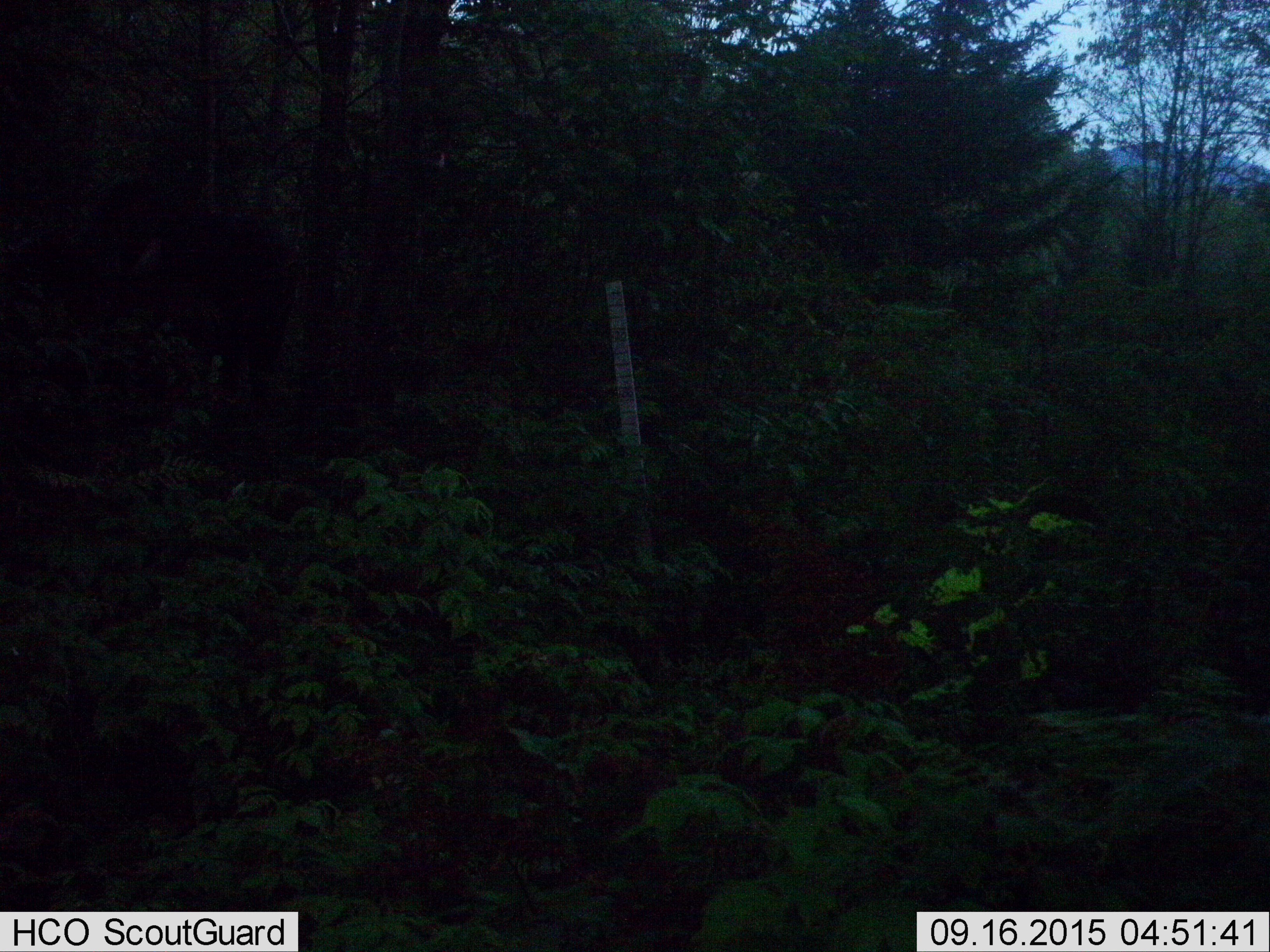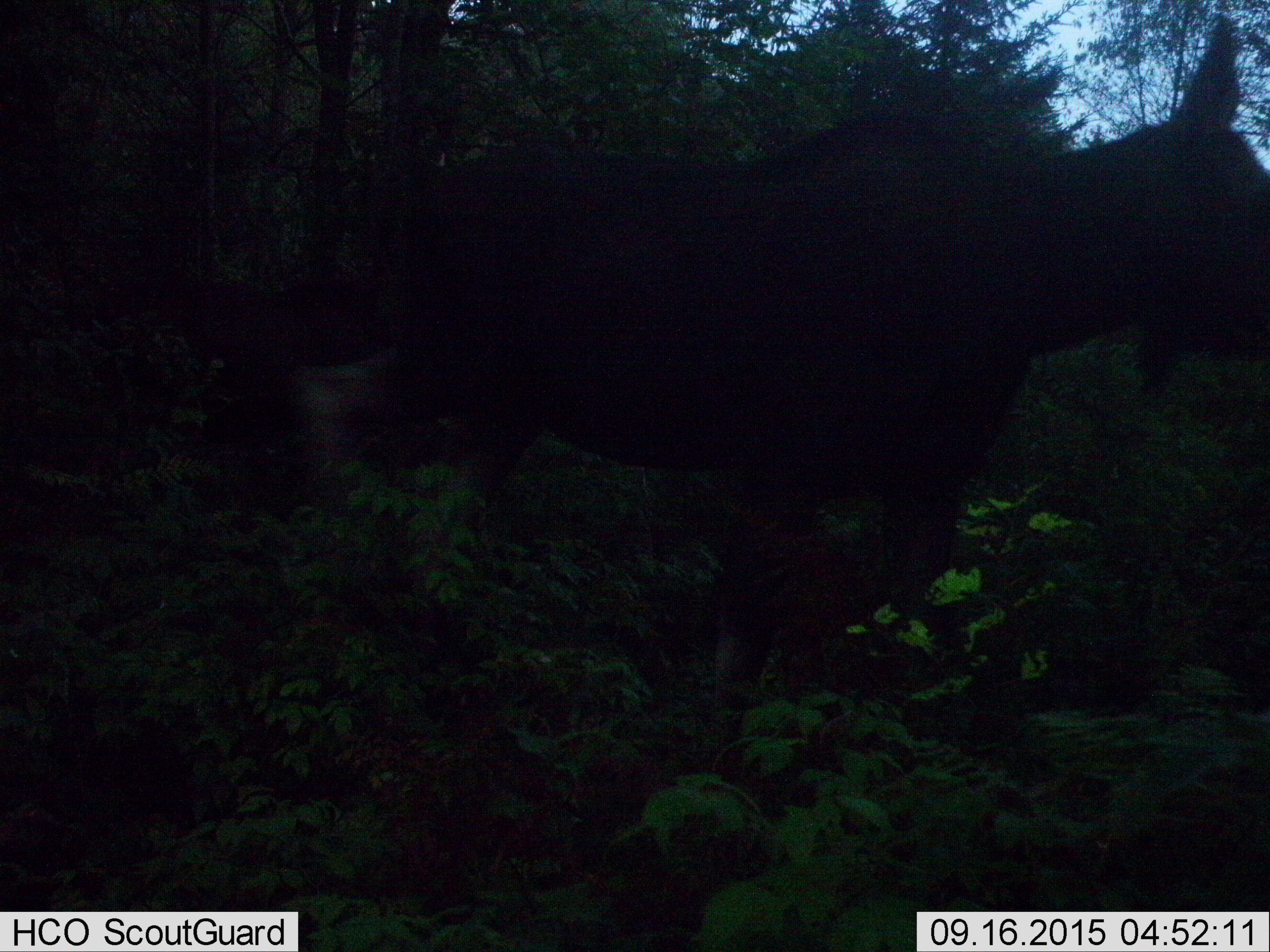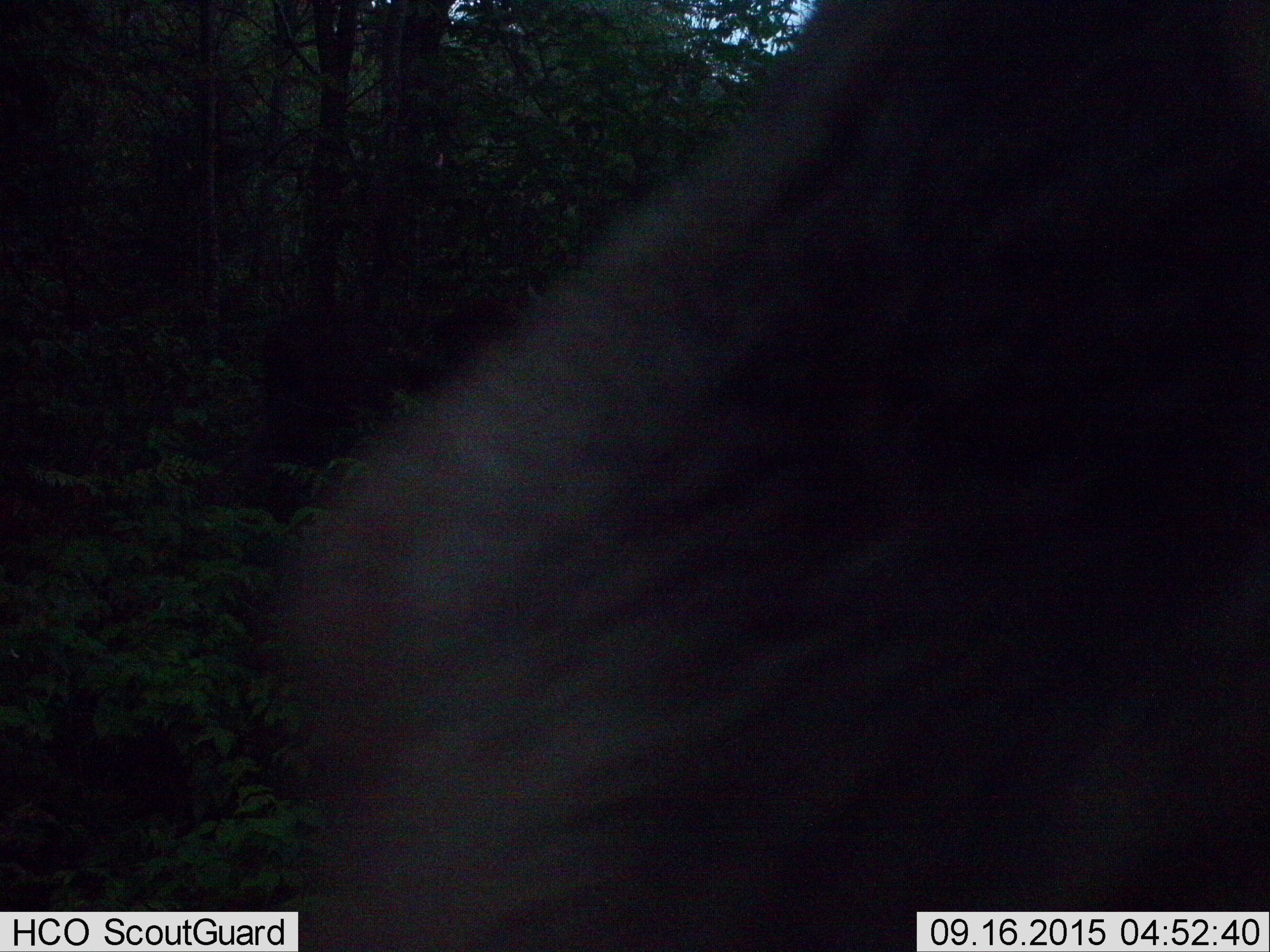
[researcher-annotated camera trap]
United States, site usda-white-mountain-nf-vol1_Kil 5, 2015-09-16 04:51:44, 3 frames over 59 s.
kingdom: Animalia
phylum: Chordata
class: Mammalia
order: Artiodactyla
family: Cervidae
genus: Alces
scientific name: Alces alces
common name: moose